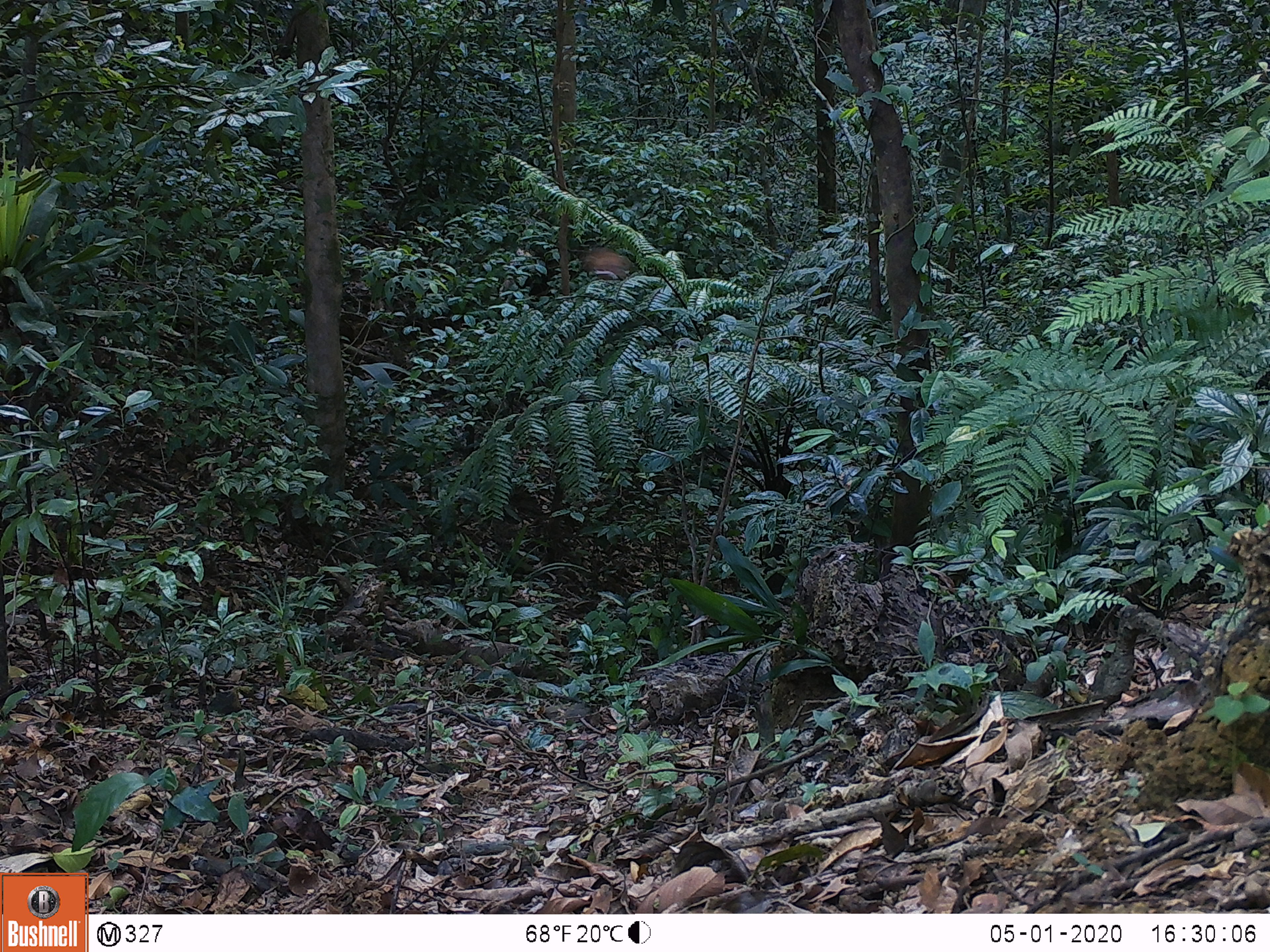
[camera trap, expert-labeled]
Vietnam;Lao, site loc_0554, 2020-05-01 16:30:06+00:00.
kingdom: Animalia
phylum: Chordata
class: Aves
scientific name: Aves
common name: bird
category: unidentified bird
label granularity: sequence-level